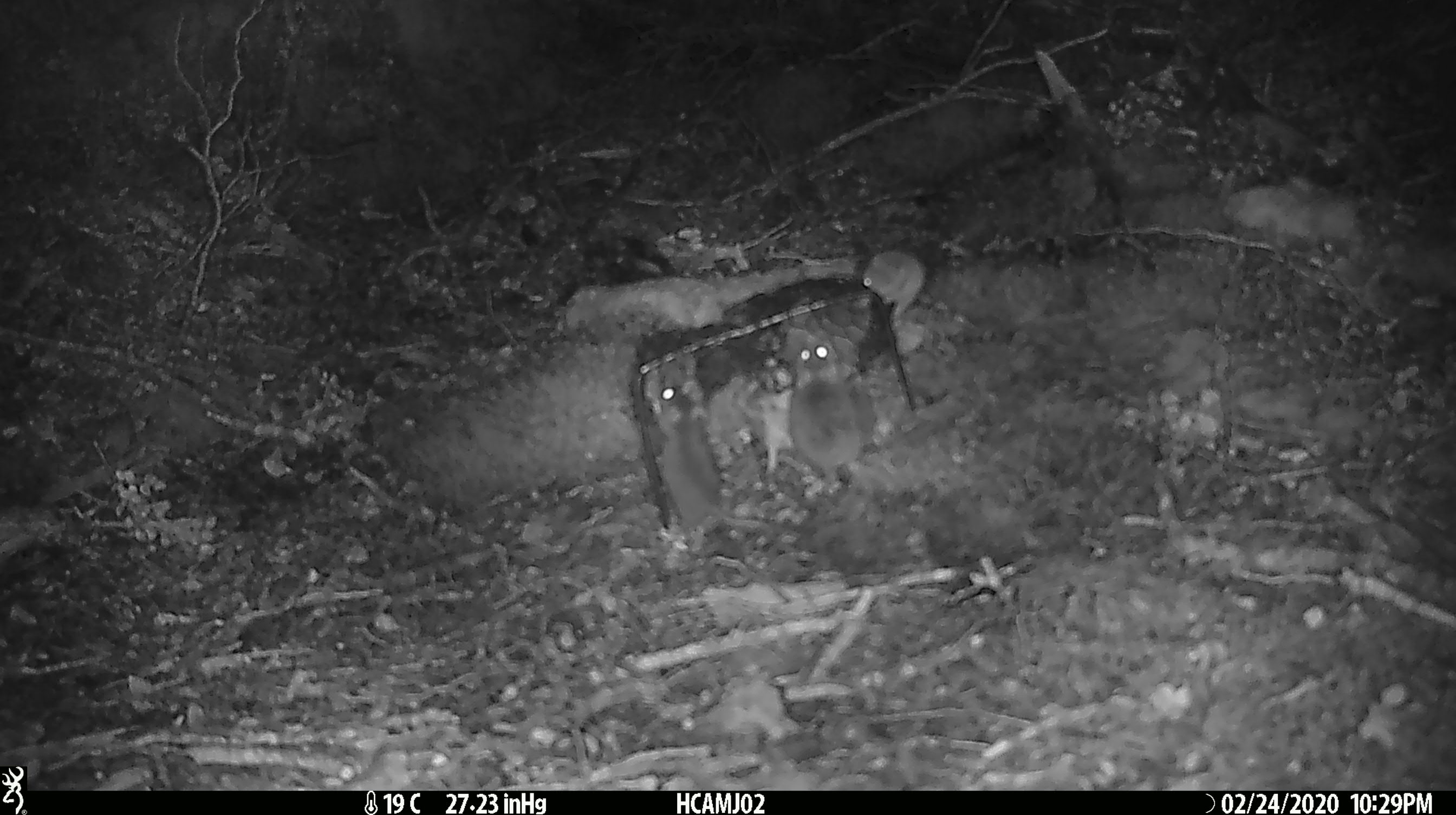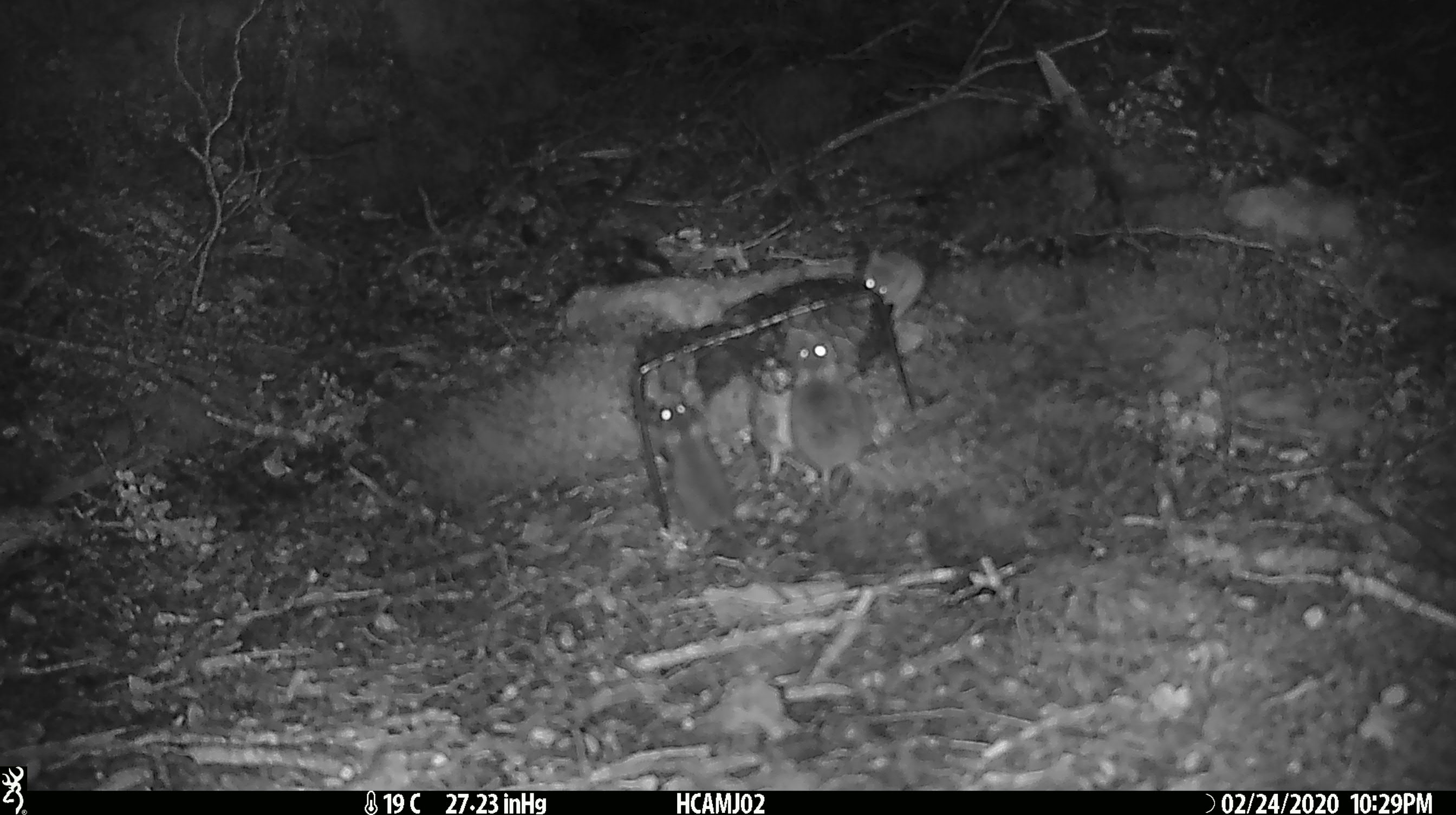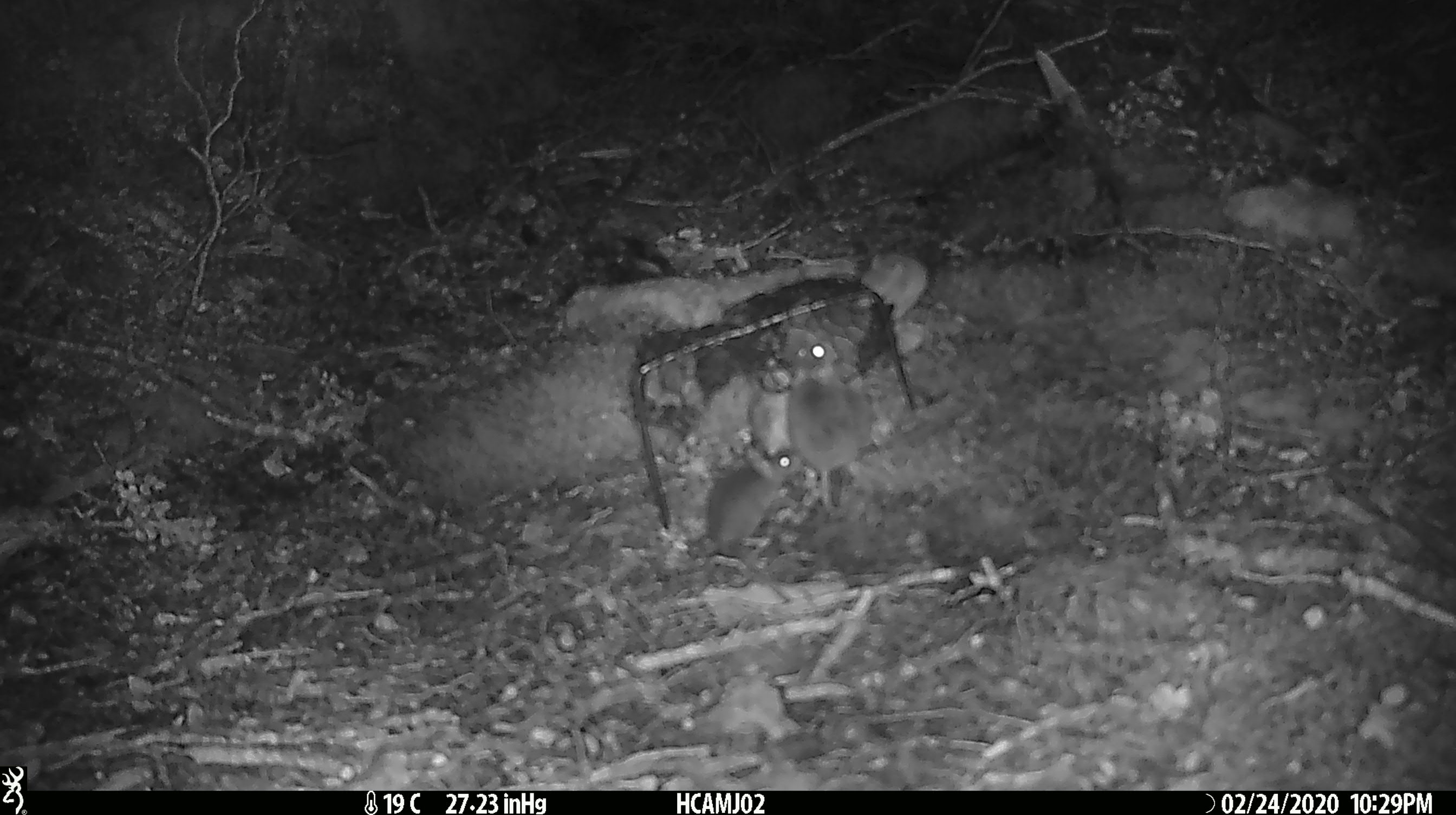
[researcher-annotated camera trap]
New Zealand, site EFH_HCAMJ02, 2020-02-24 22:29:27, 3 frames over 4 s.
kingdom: Animalia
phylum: Chordata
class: Mammalia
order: Rodentia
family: Muridae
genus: Mus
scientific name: Mus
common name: mouse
Mouse (Mus).